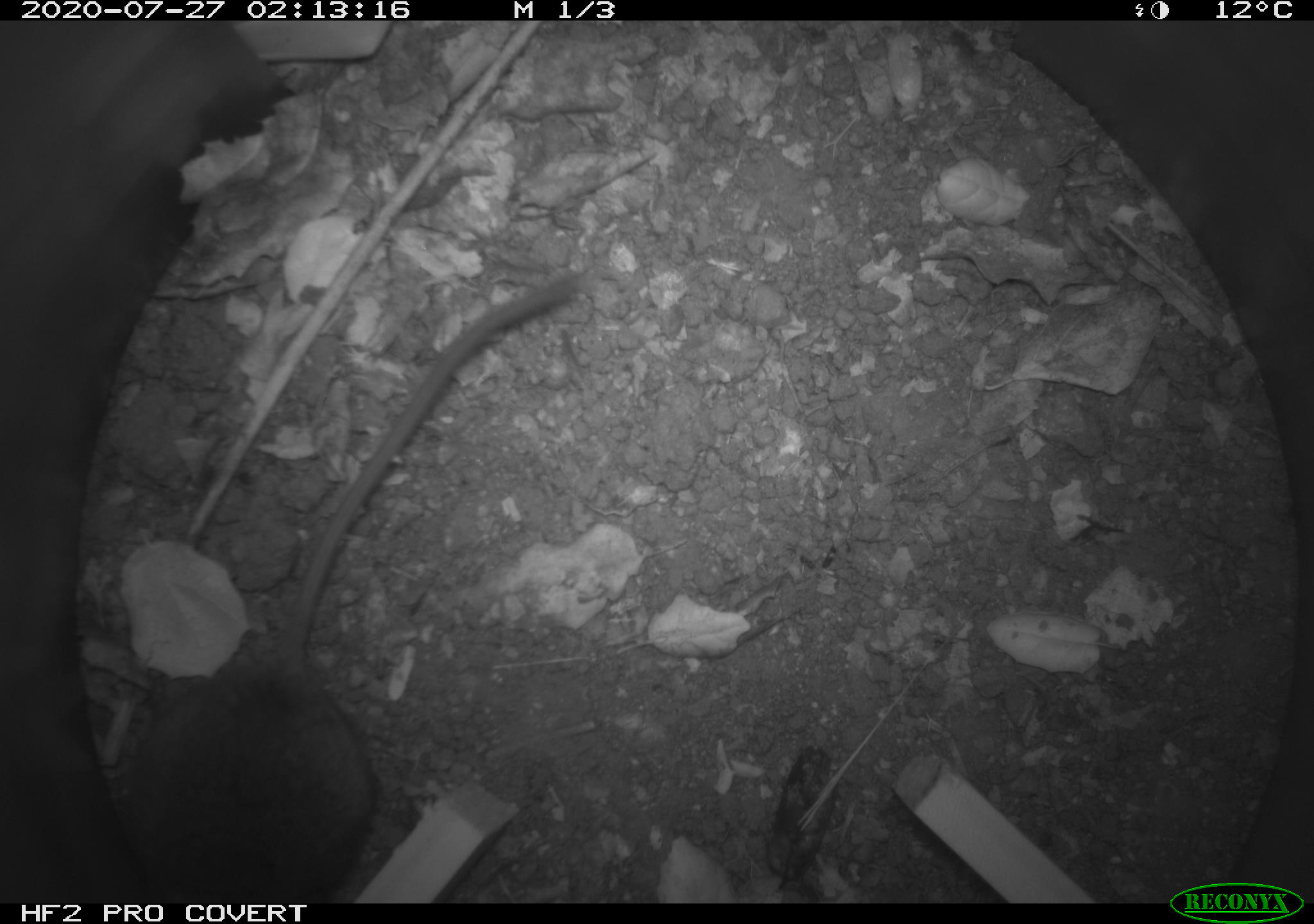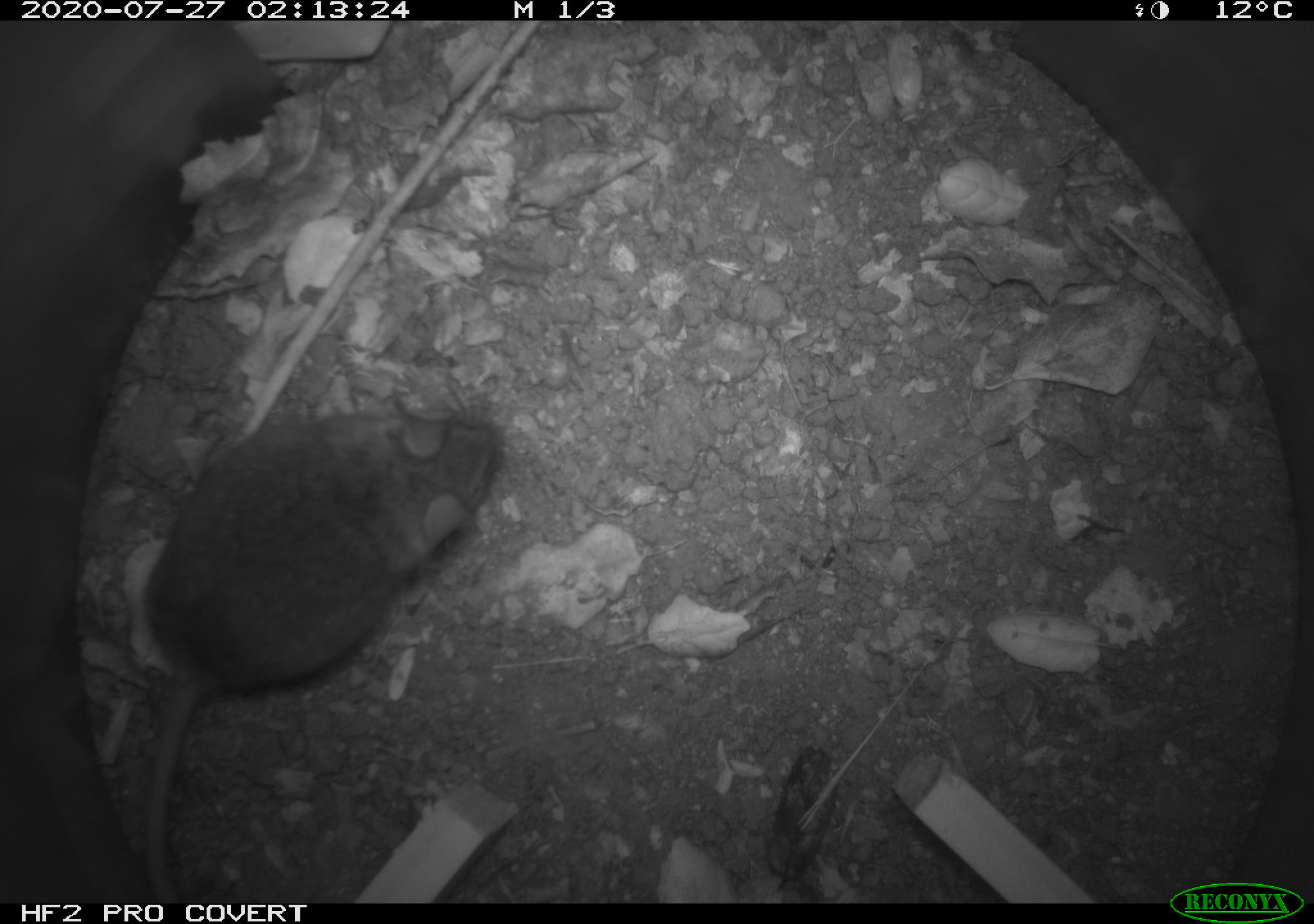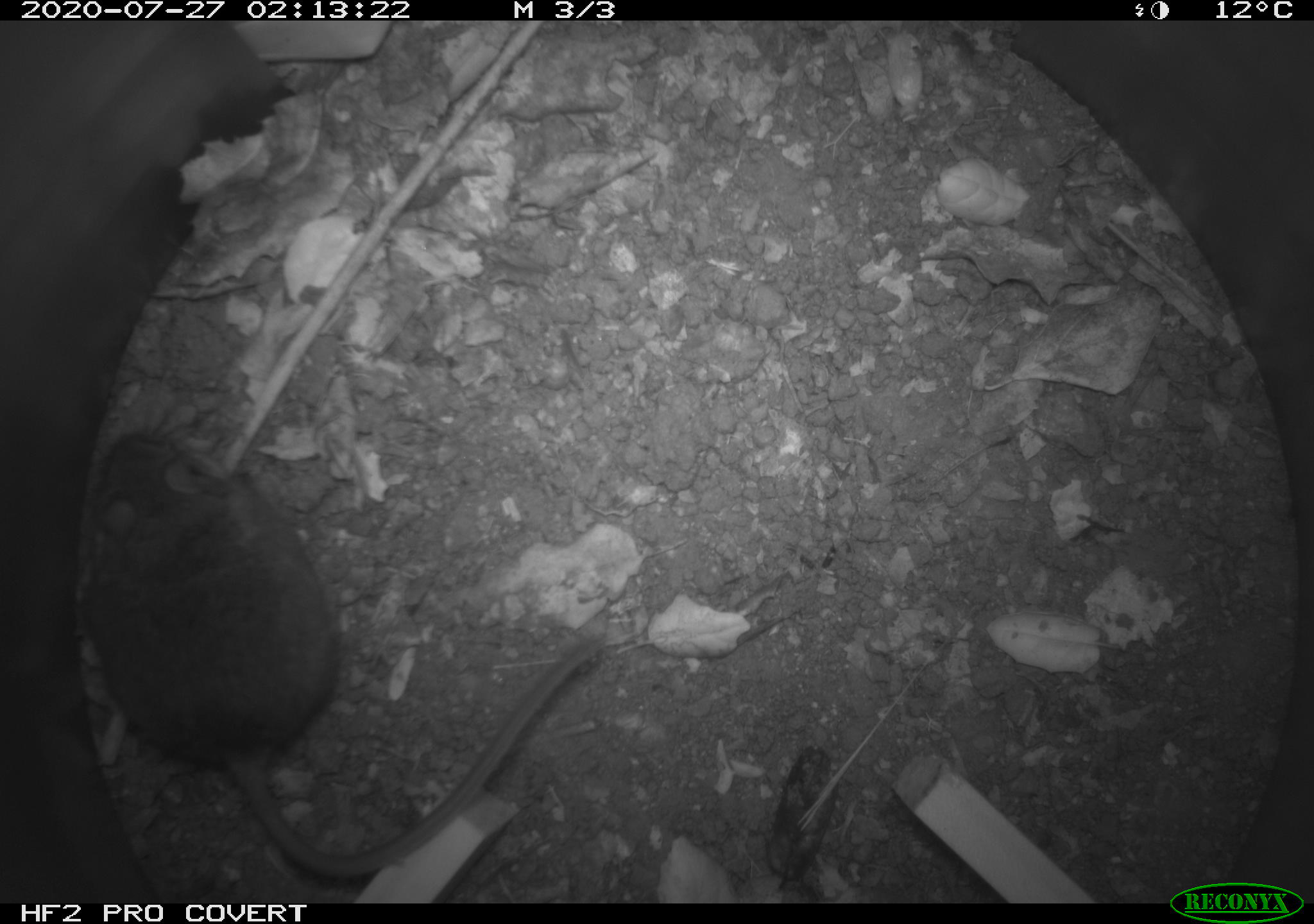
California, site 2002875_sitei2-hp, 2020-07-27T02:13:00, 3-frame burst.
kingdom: Animalia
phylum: Chordata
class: Mammalia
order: Rodentia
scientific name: Rodentia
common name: rodent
Rodent (Rodentia).